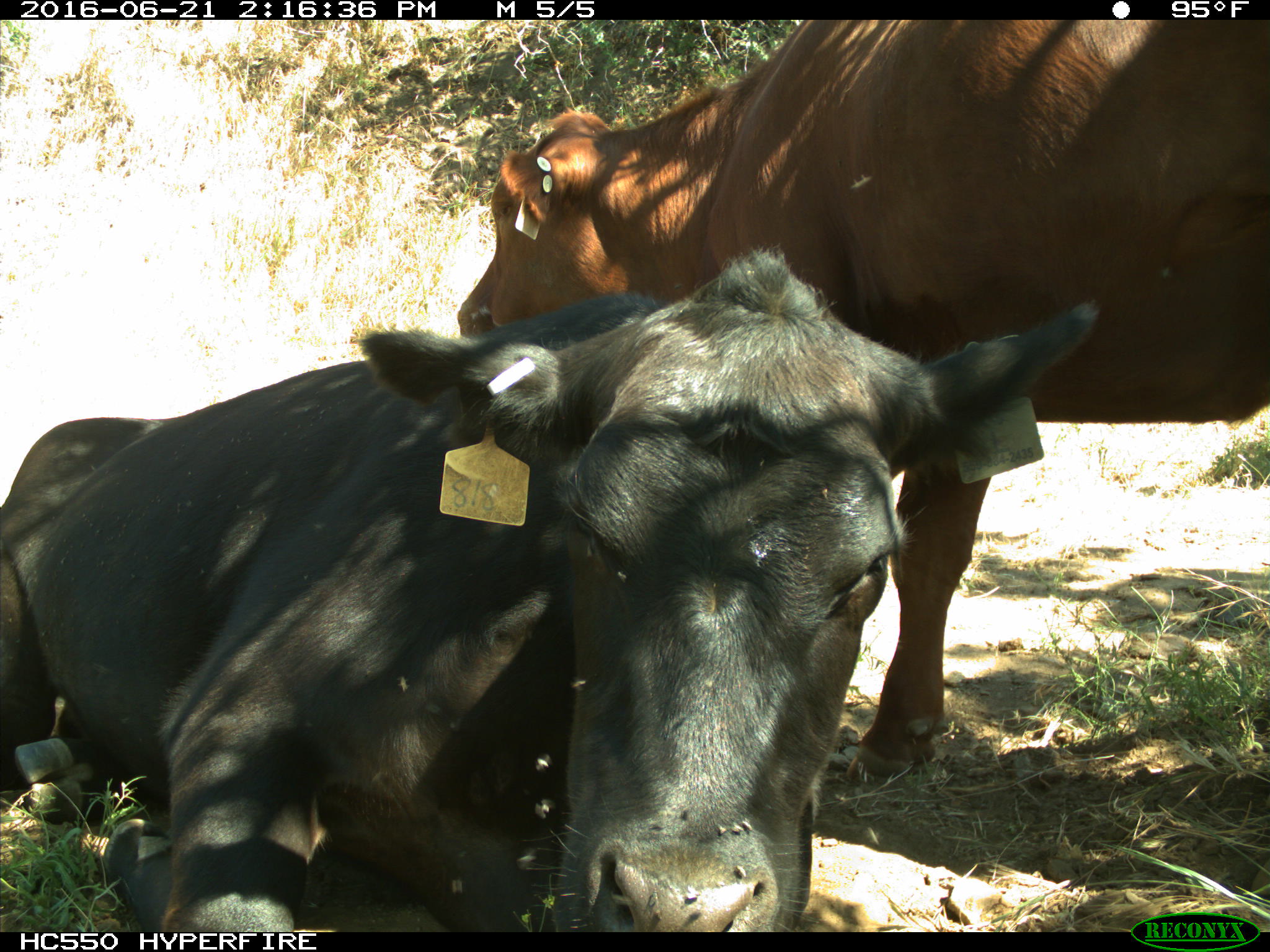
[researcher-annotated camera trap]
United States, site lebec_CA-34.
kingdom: Animalia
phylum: Chordata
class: Mammalia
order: Artiodactyla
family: Bovidae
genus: Bos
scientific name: Bos taurus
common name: domestic cow